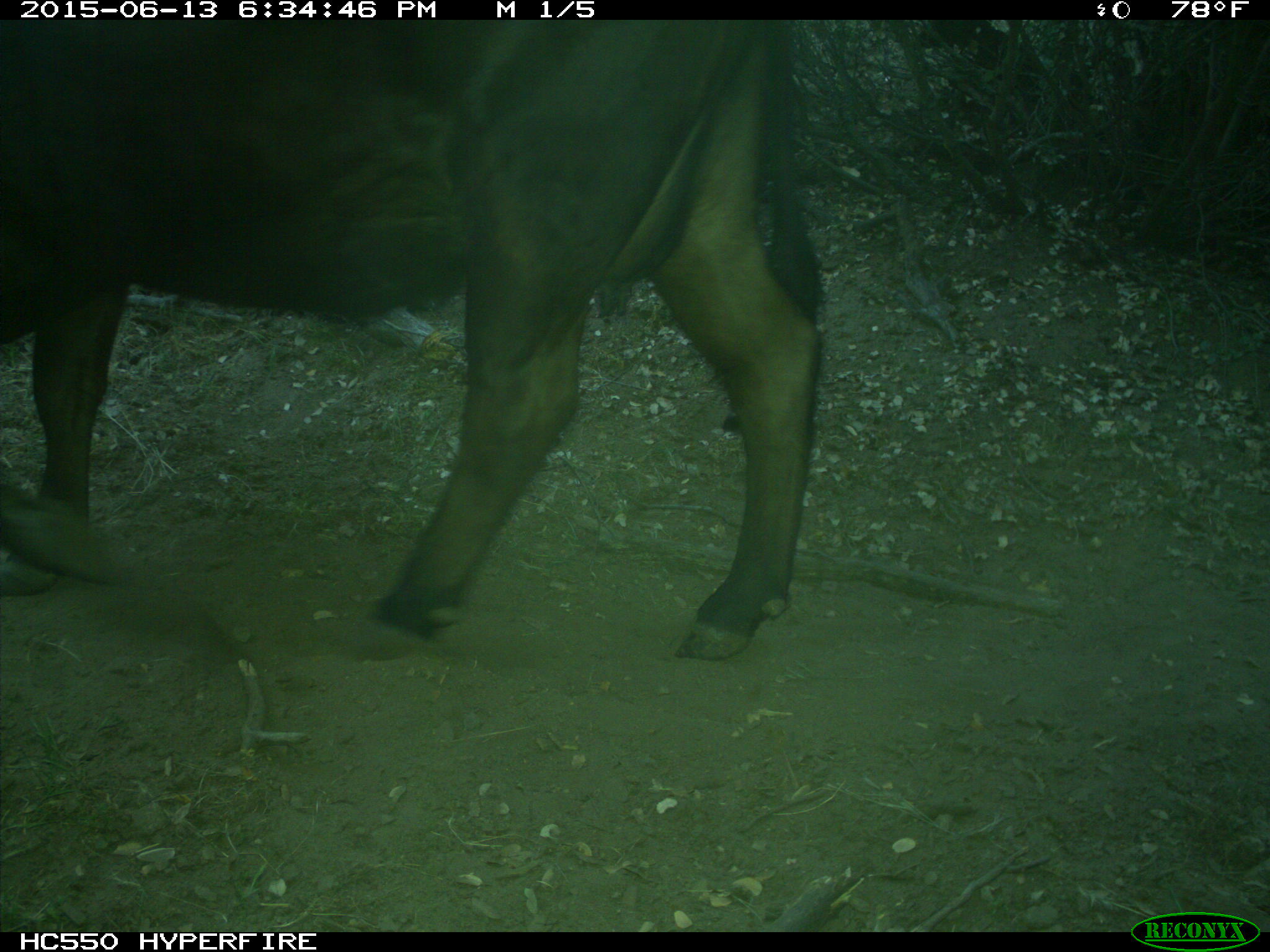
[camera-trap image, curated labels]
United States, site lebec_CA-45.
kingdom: Animalia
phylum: Chordata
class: Mammalia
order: Artiodactyla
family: Bovidae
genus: Bos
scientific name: Bos taurus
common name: domestic cow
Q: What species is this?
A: Bos taurus (domestic cow).